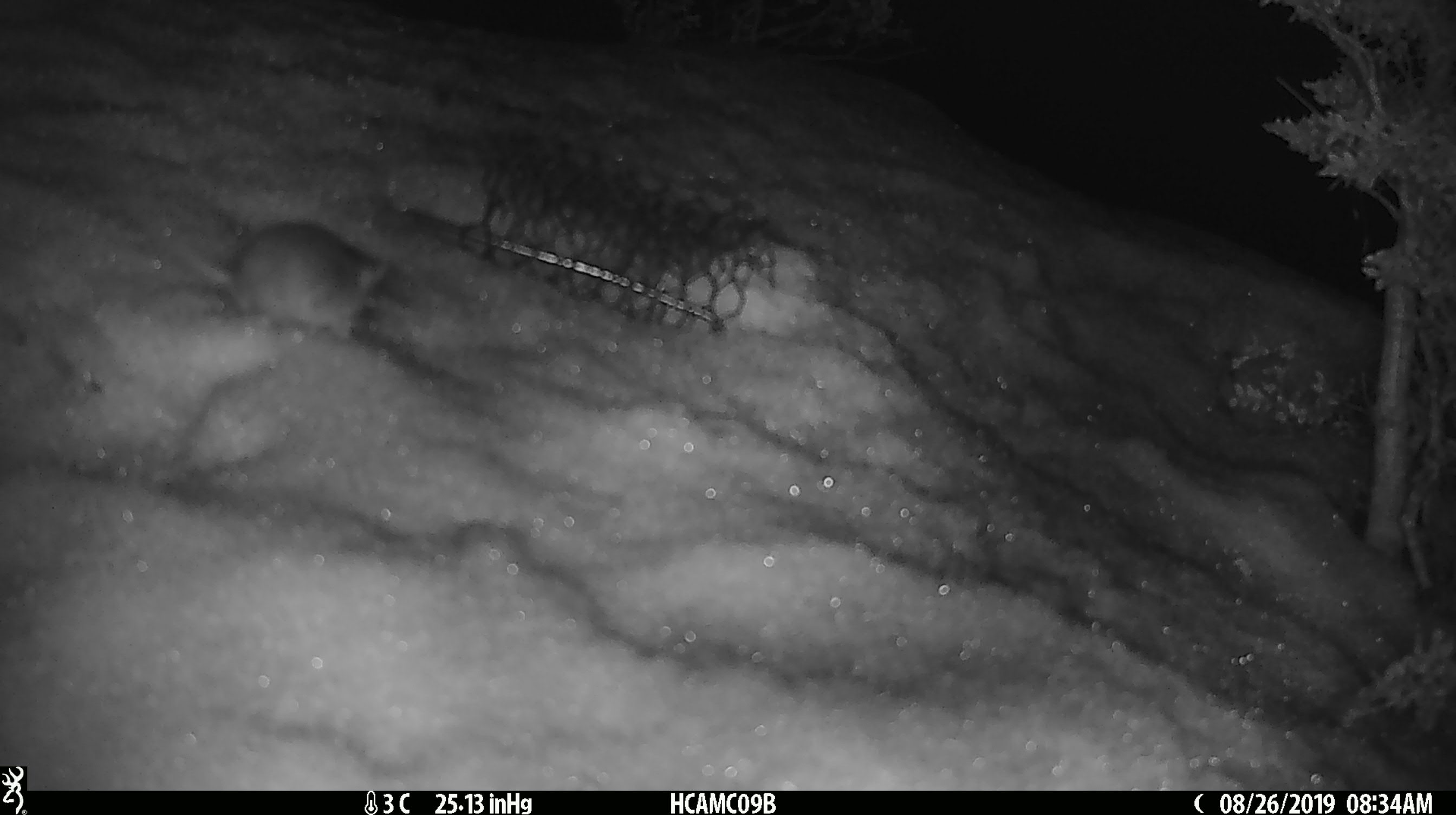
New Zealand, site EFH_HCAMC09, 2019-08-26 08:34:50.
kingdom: Animalia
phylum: Chordata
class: Mammalia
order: Rodentia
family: Muridae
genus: Mus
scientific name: Mus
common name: mouse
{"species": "mouse (Mus)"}